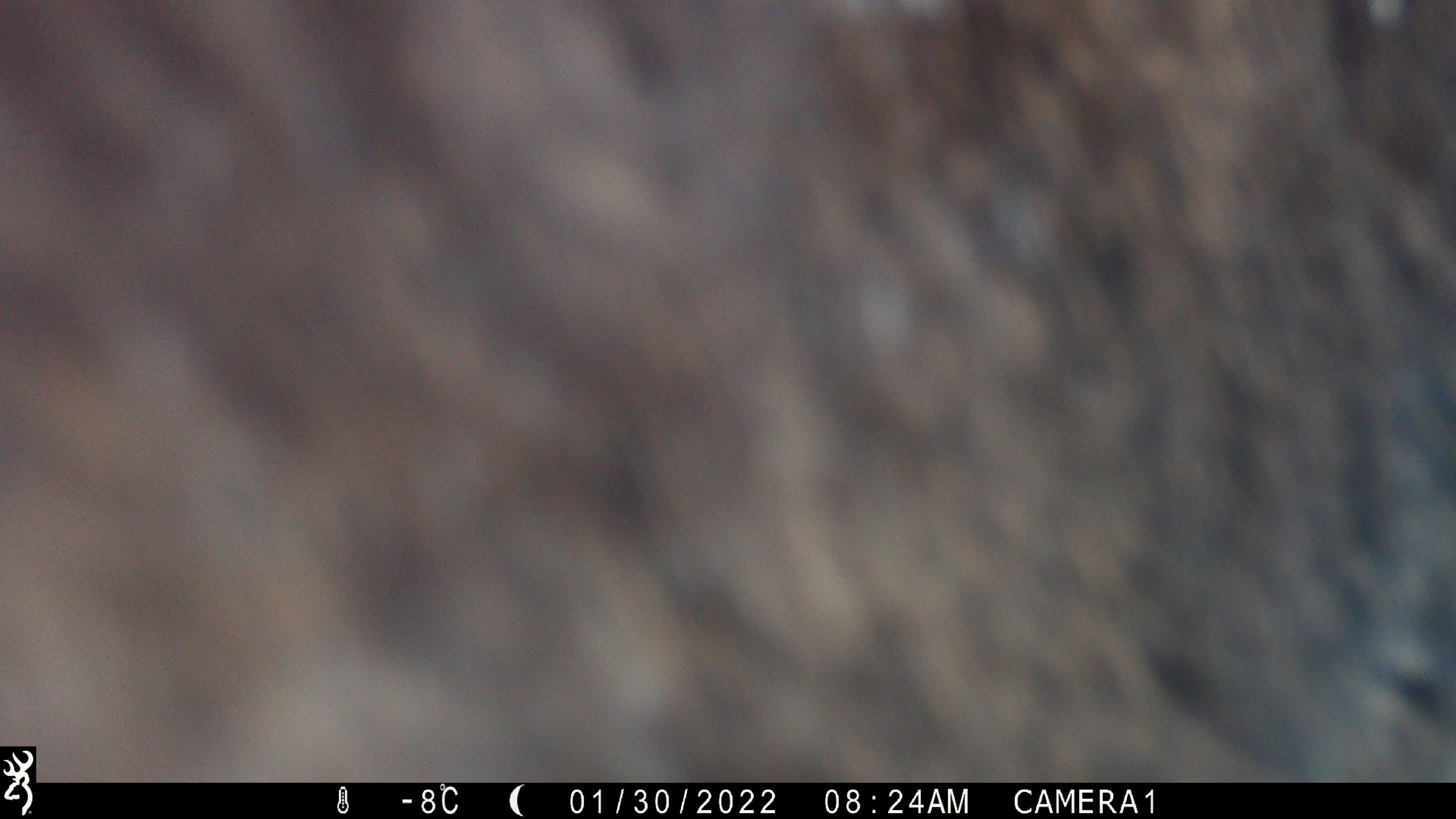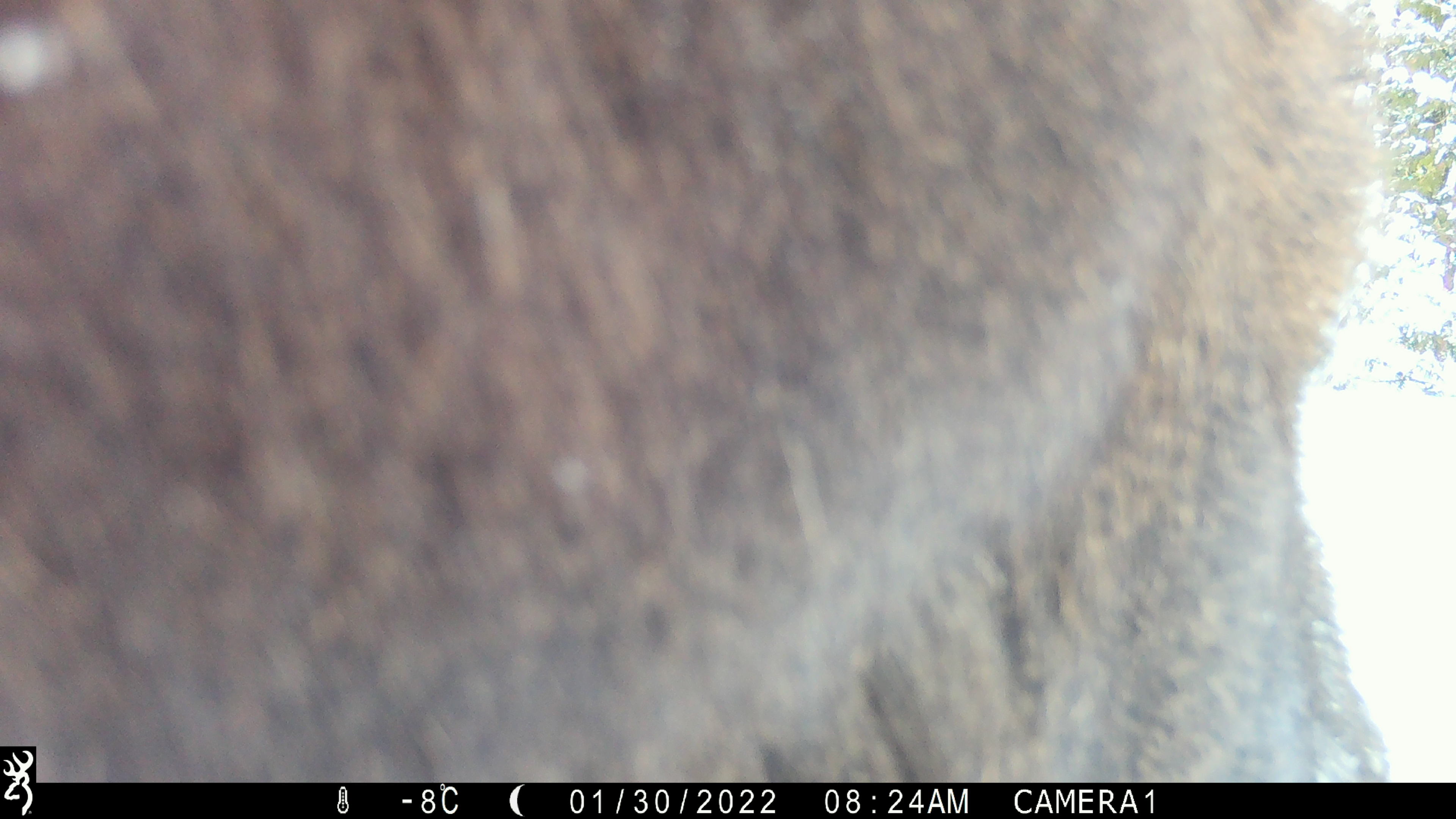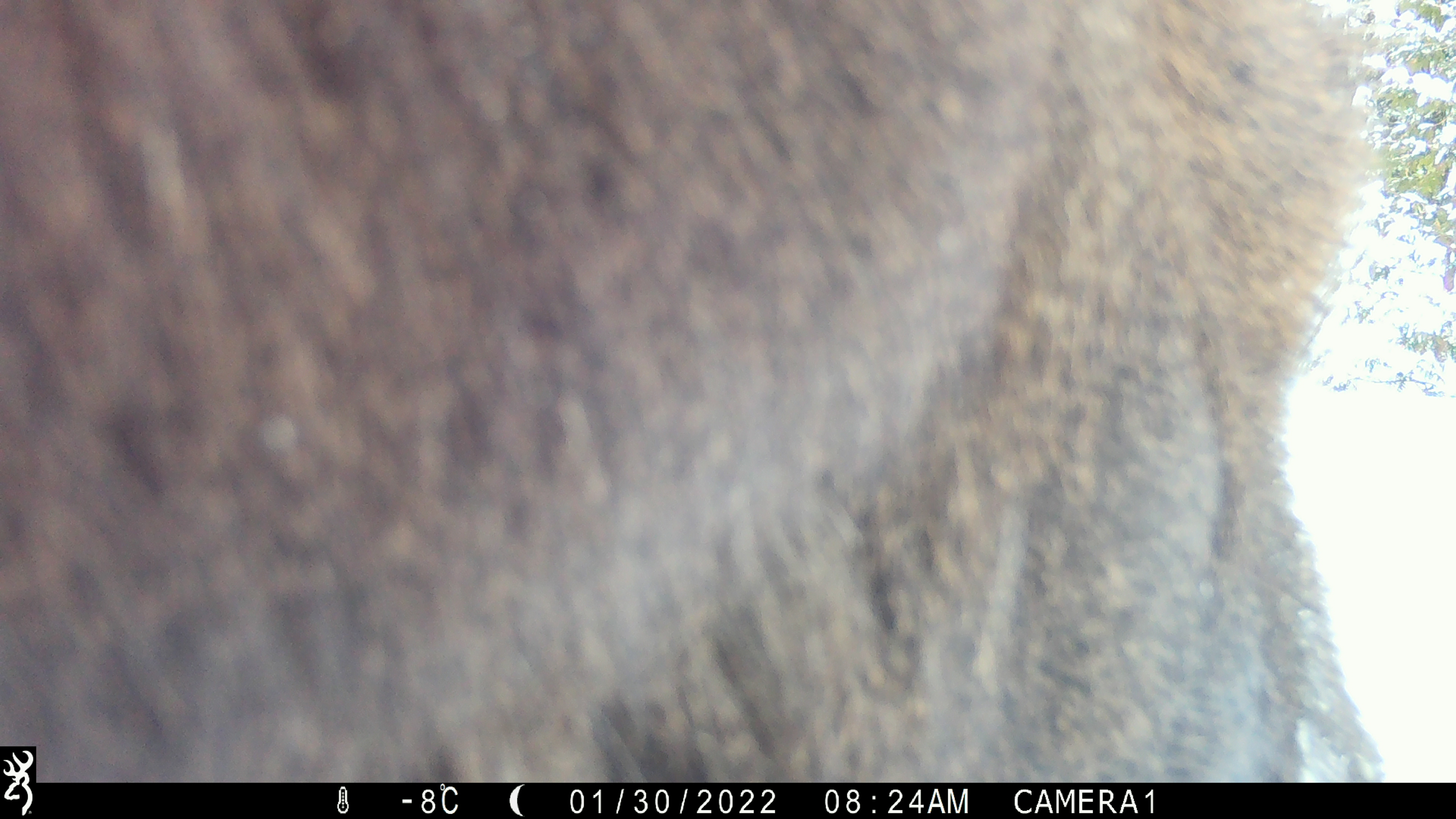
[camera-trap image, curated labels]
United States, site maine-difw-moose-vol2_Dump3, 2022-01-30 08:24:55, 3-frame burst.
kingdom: Animalia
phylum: Chordata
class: Mammalia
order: Artiodactyla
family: Cervidae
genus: Alces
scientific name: Alces alces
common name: moose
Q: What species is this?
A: Moose (Alces alces).